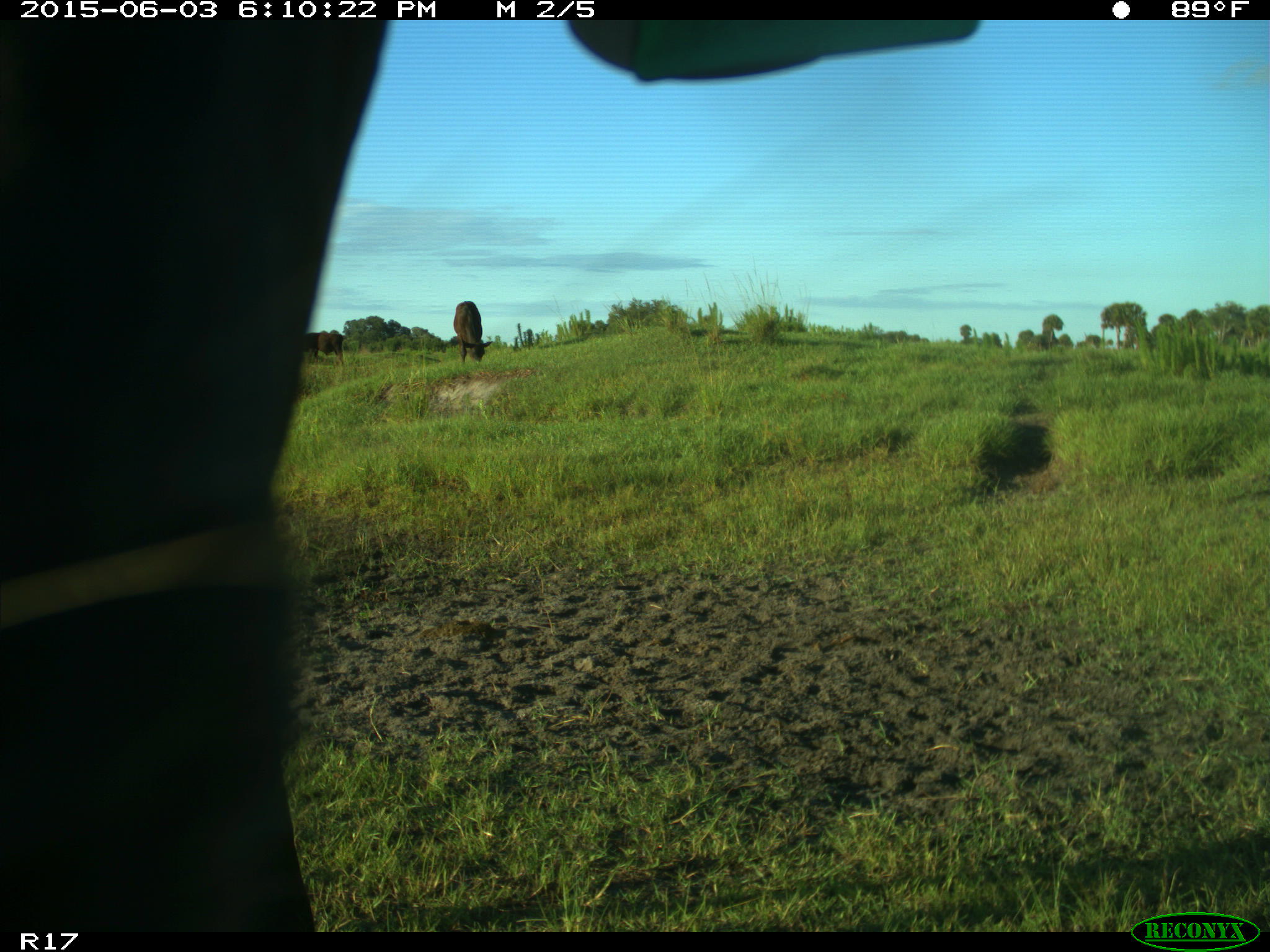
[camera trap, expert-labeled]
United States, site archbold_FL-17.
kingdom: Animalia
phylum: Chordata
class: Mammalia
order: Artiodactyla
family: Bovidae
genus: Bos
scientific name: Bos taurus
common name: domestic cow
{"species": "Bos taurus (domestic cow)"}